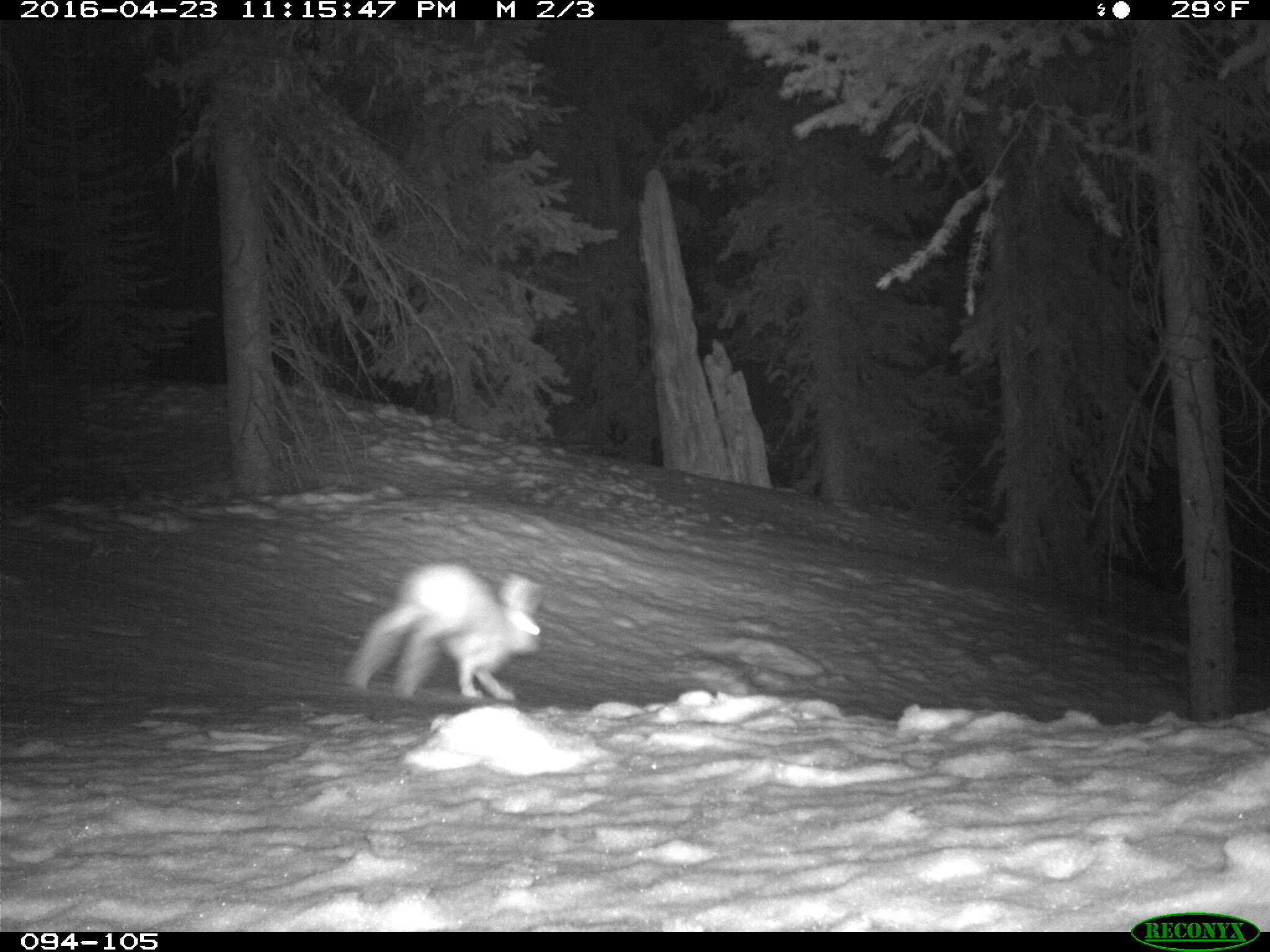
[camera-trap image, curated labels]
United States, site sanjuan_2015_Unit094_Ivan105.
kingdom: Animalia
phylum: Chordata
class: Mammalia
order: Lagomorpha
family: Leporidae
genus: Lepus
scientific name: Lepus americanus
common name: snowshoe hare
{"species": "Lepus americanus (snowshoe hare)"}